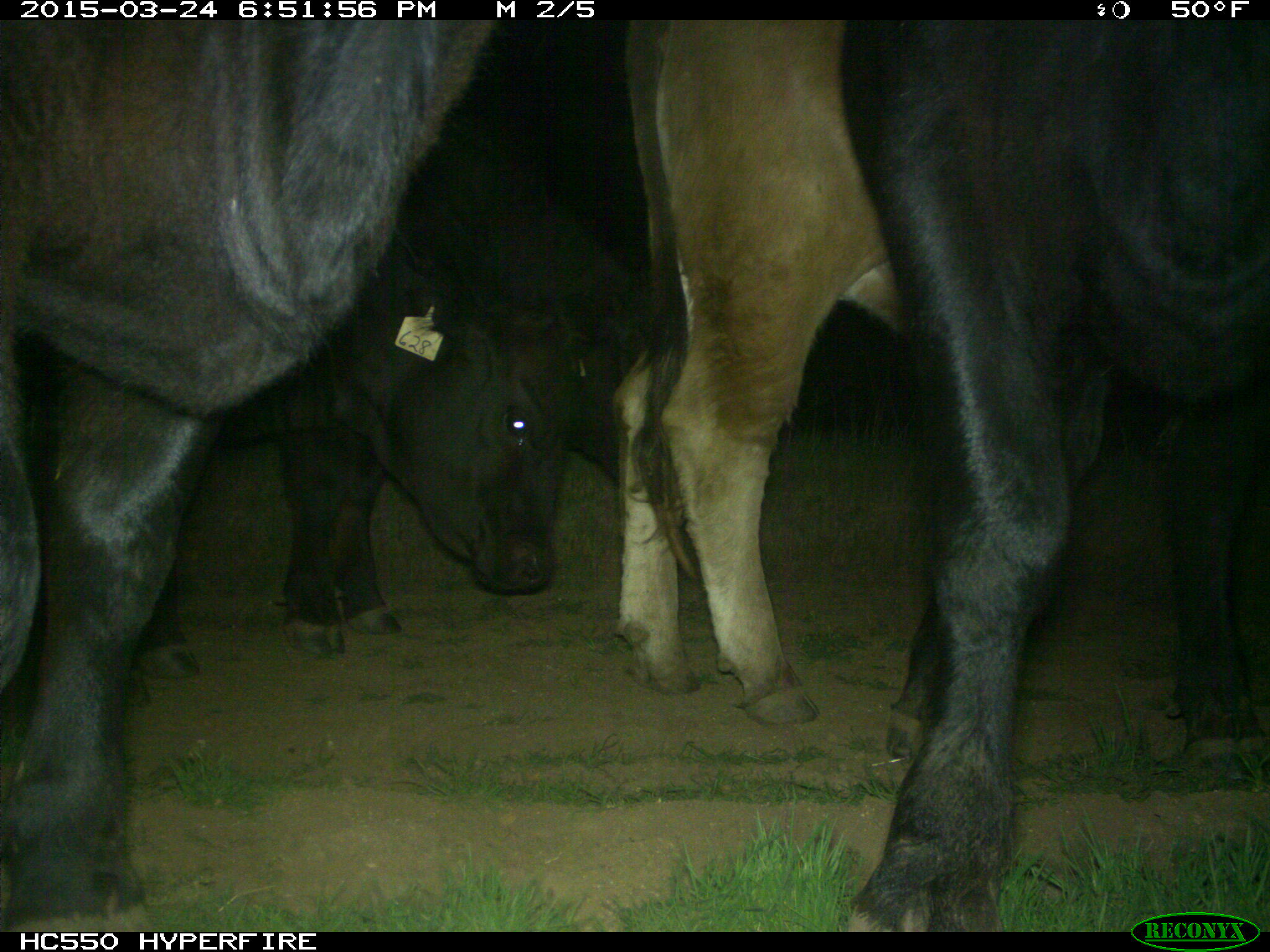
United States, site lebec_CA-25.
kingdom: Animalia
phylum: Chordata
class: Mammalia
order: Artiodactyla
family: Bovidae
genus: Bos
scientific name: Bos taurus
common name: domestic cow